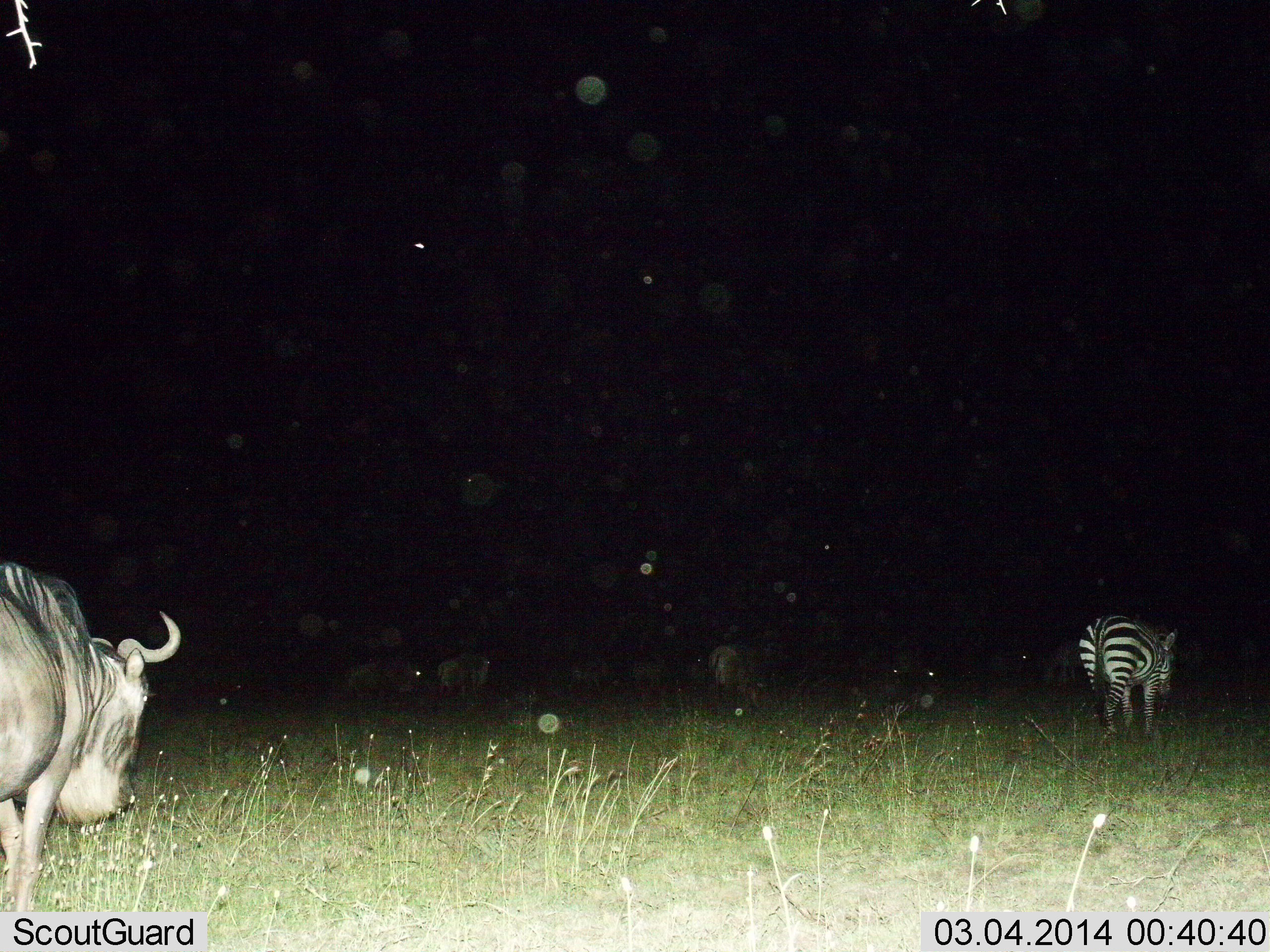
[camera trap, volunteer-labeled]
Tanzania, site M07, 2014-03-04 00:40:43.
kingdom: Animalia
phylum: Chordata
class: Mammalia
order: Artiodactyla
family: Bovidae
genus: Connochaetes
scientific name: Connochaetes taurinus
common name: blue wildebeest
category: wildebeest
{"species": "wildebeest (blue wildebeest) (Connochaetes taurinus)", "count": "2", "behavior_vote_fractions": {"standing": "20%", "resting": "0%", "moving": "80%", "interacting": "0%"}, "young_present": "0%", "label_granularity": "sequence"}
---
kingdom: Animalia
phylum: Chordata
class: Mammalia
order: Perissodactyla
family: Equidae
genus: Equus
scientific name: Equus quagga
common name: plains zebra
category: zebra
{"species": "zebra (plains zebra) (Equus quagga)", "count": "1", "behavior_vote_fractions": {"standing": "30%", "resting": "0%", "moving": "70%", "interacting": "0%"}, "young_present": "0%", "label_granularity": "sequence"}